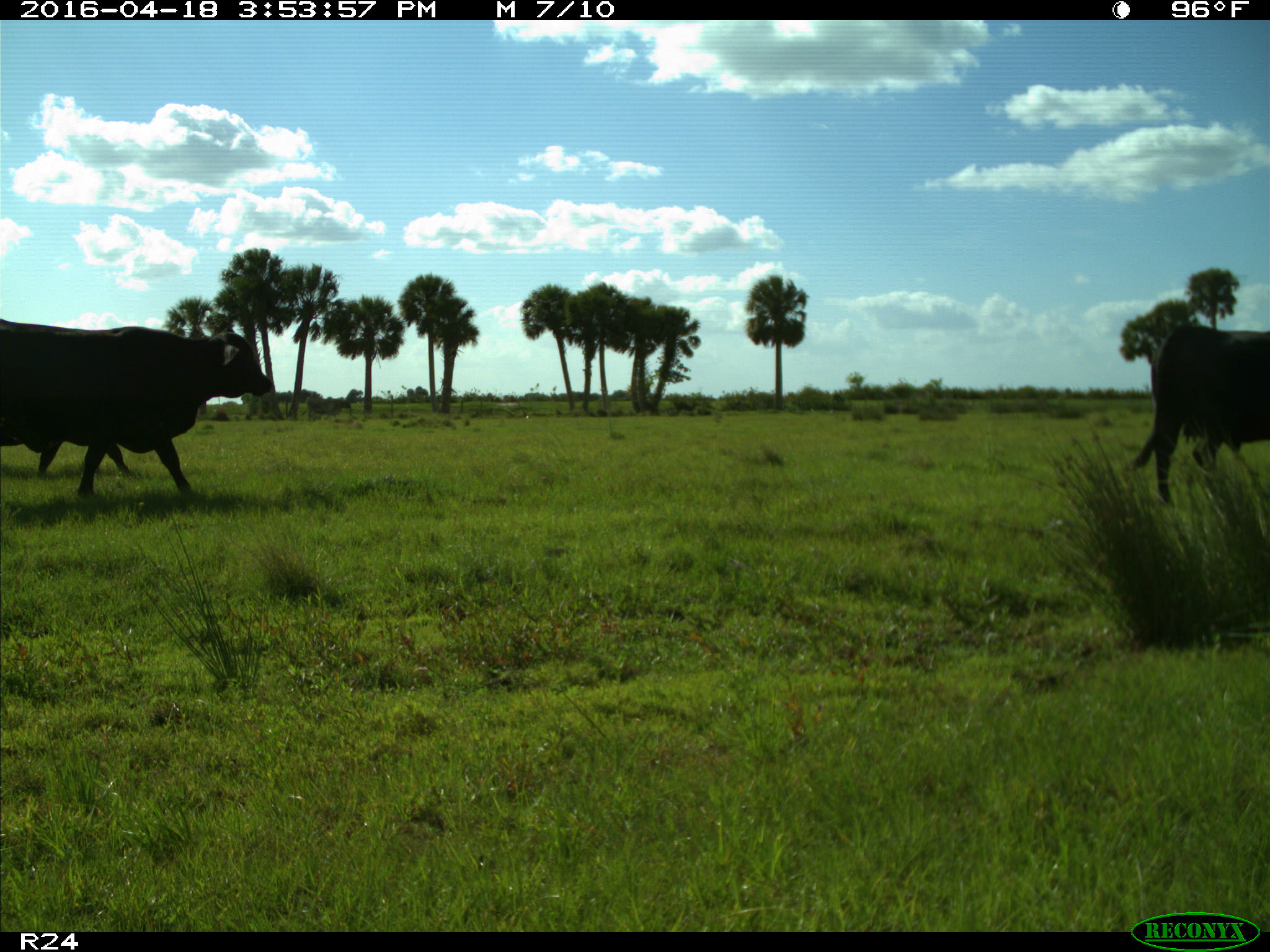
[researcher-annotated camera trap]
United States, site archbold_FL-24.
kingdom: Animalia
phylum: Chordata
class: Mammalia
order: Artiodactyla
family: Bovidae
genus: Bos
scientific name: Bos taurus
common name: domestic cow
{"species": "Bos taurus (domestic cow)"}